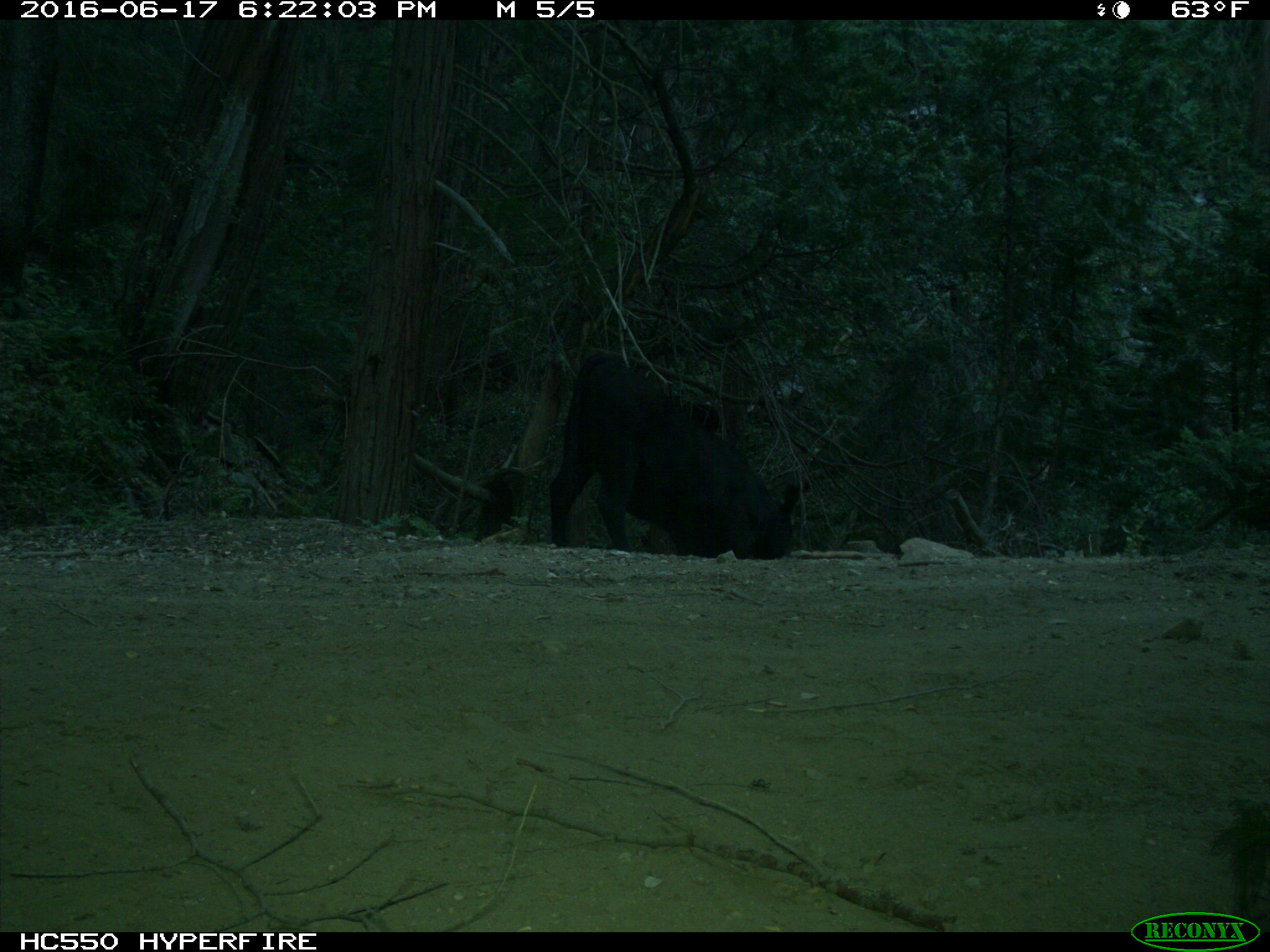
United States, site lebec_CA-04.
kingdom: Animalia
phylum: Chordata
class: Mammalia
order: Artiodactyla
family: Bovidae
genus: Bos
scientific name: Bos taurus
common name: domestic cow